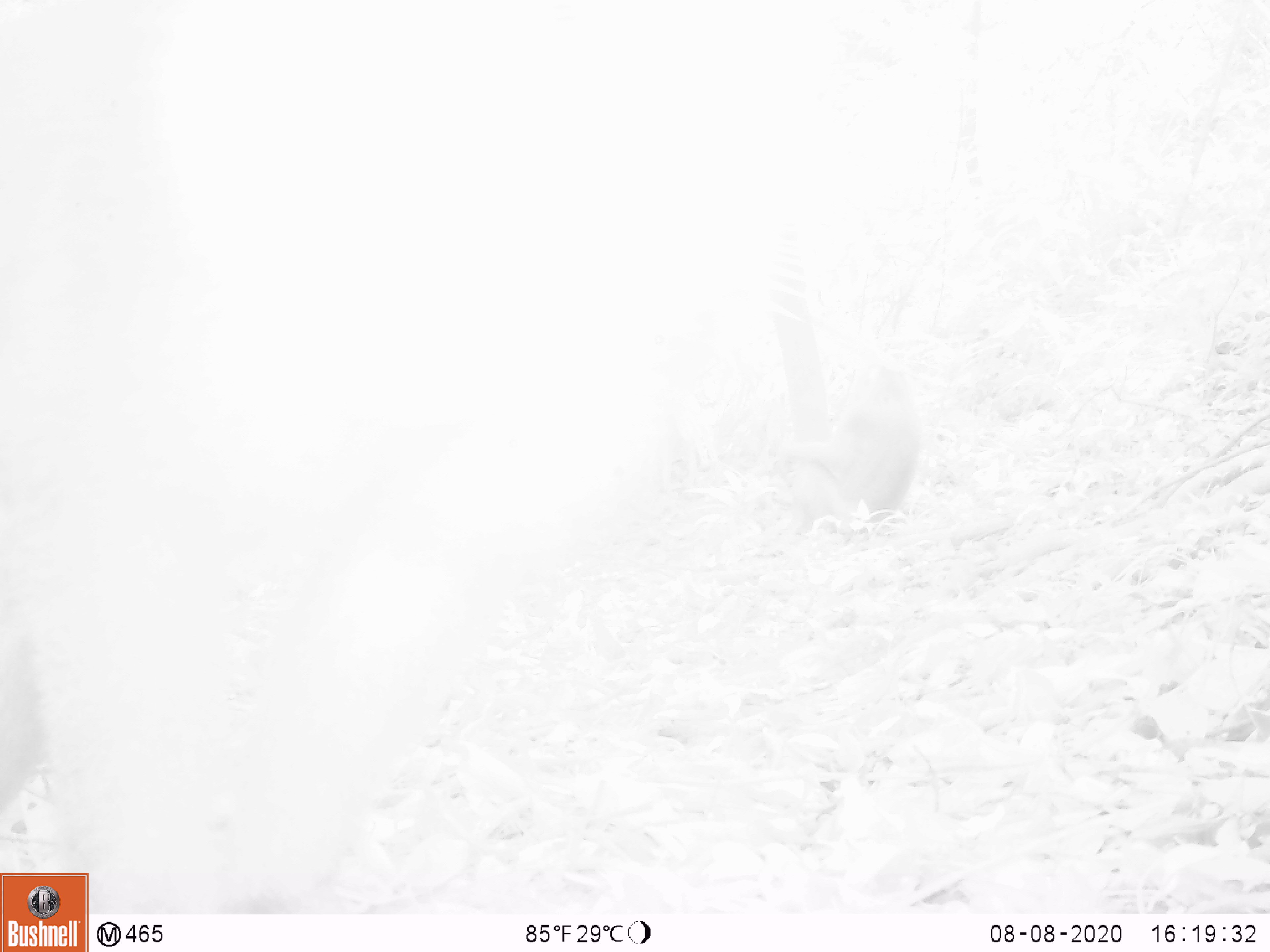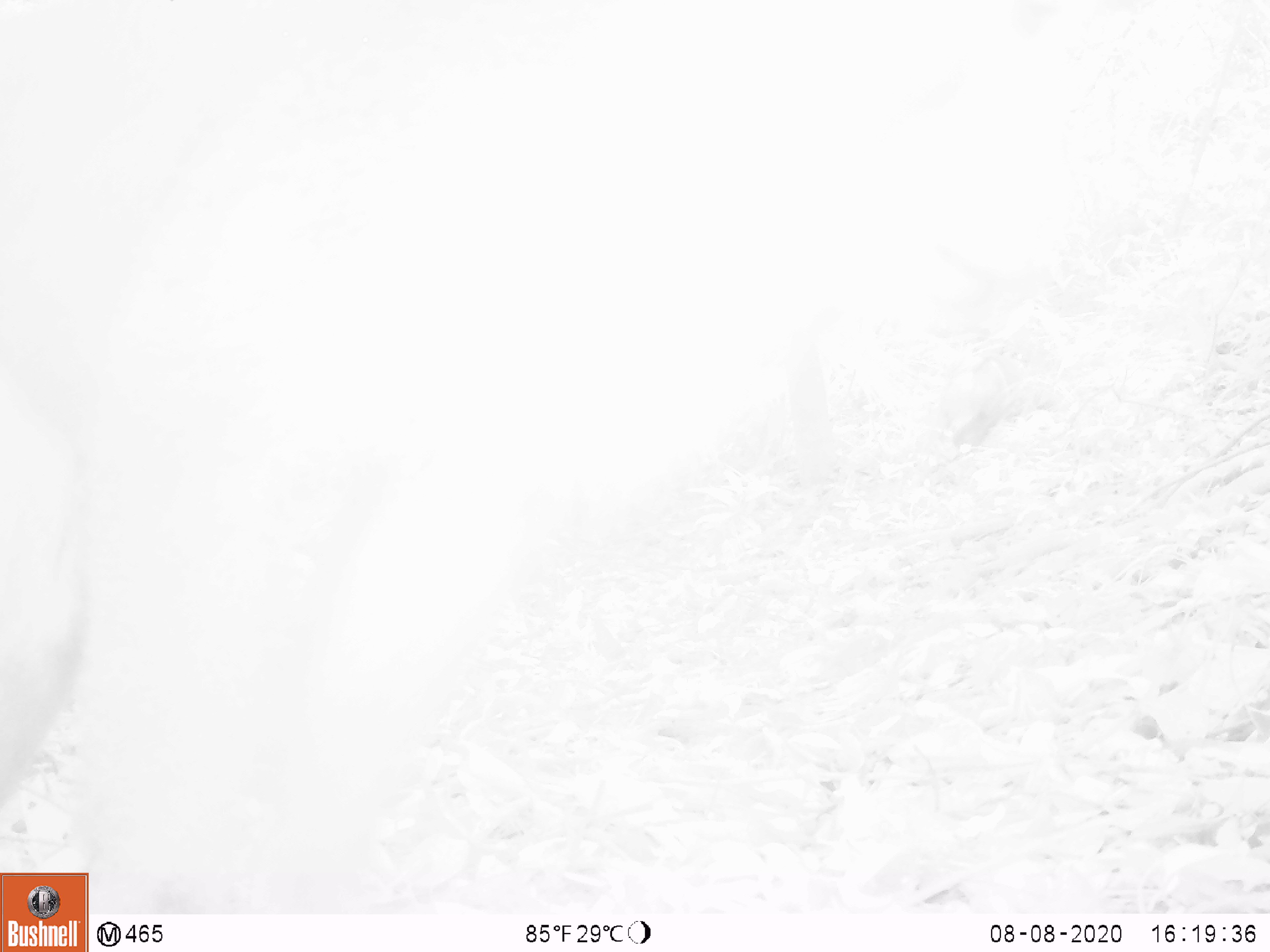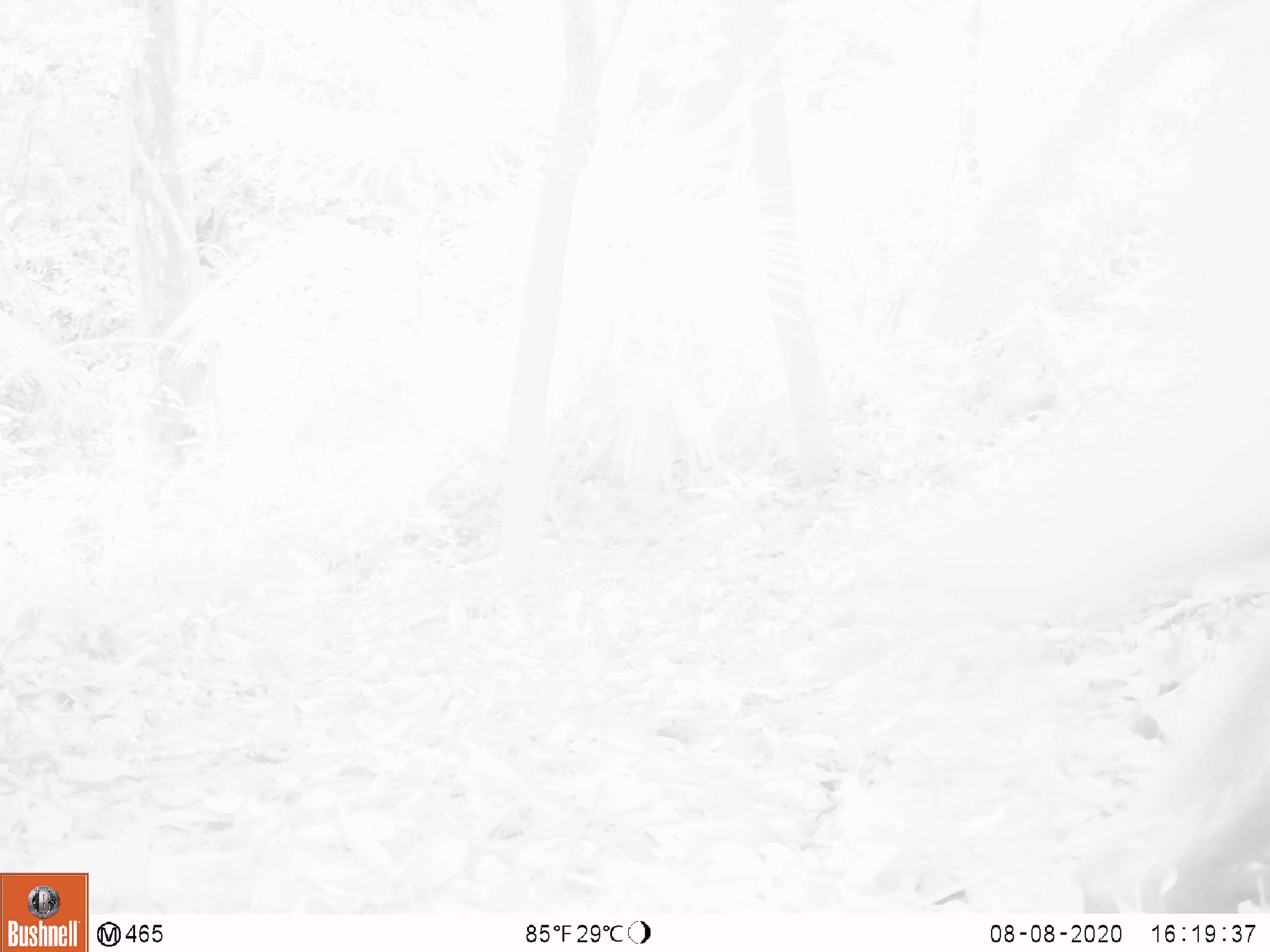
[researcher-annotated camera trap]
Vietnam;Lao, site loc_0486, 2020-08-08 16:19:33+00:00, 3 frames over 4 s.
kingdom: Animalia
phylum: Chordata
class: Mammalia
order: Primates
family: Cercopithecidae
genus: Macaca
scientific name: Macaca nemestrina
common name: pig-tailed macaque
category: pig tailed macaque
Pig tailed macaque (pig-tailed macaque) (Macaca nemestrina). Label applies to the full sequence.